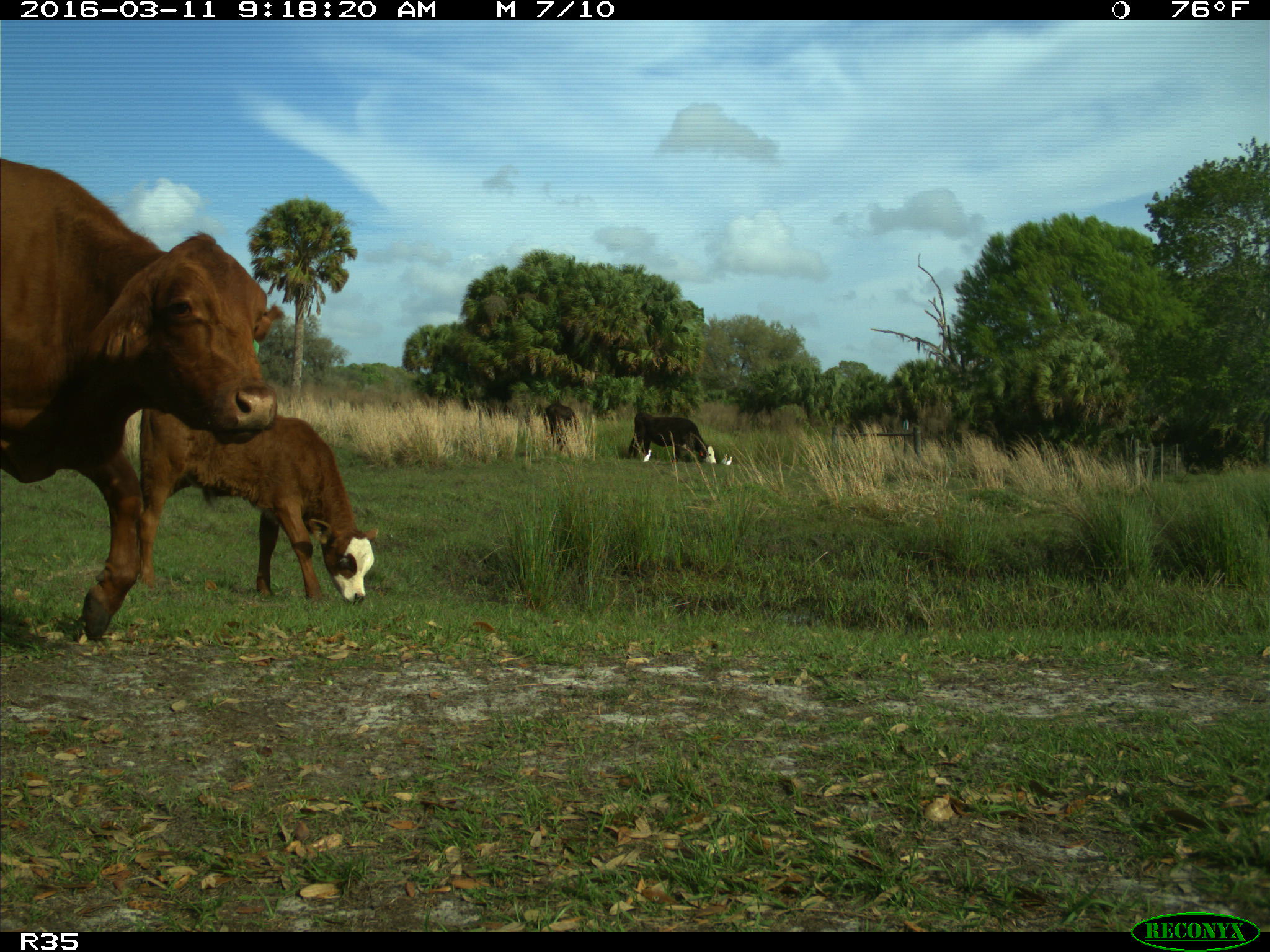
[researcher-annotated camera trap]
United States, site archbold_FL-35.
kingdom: Animalia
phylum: Chordata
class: Mammalia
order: Artiodactyla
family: Bovidae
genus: Bos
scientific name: Bos taurus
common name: domestic cow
Bos taurus (domestic cow).